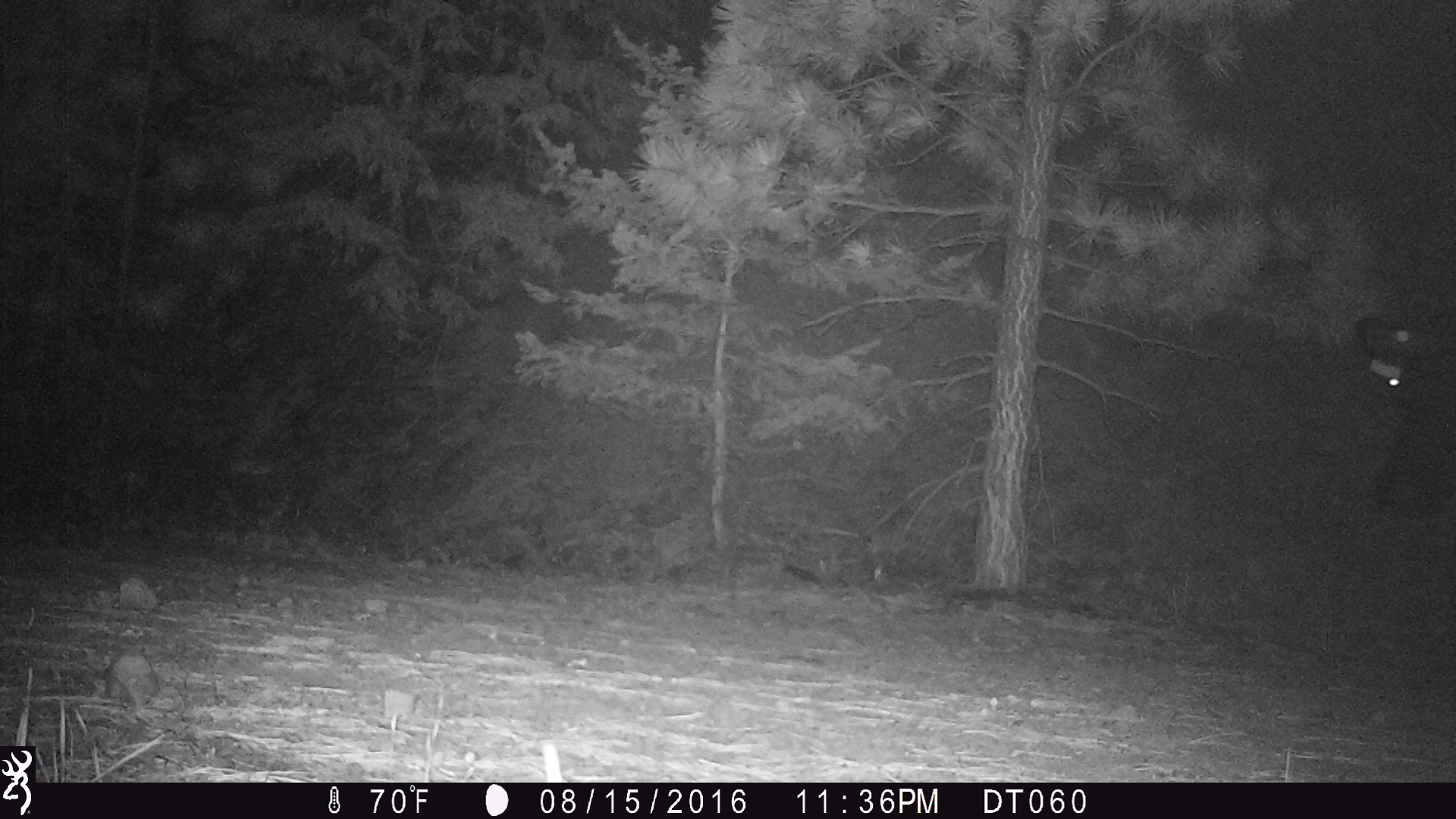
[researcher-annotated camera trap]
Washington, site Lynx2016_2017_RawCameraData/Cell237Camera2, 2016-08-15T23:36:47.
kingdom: Animalia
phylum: Chordata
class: Mammalia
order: Artiodactyla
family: Bovidae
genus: Bos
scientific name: Bos taurus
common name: domestic cattle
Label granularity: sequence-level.